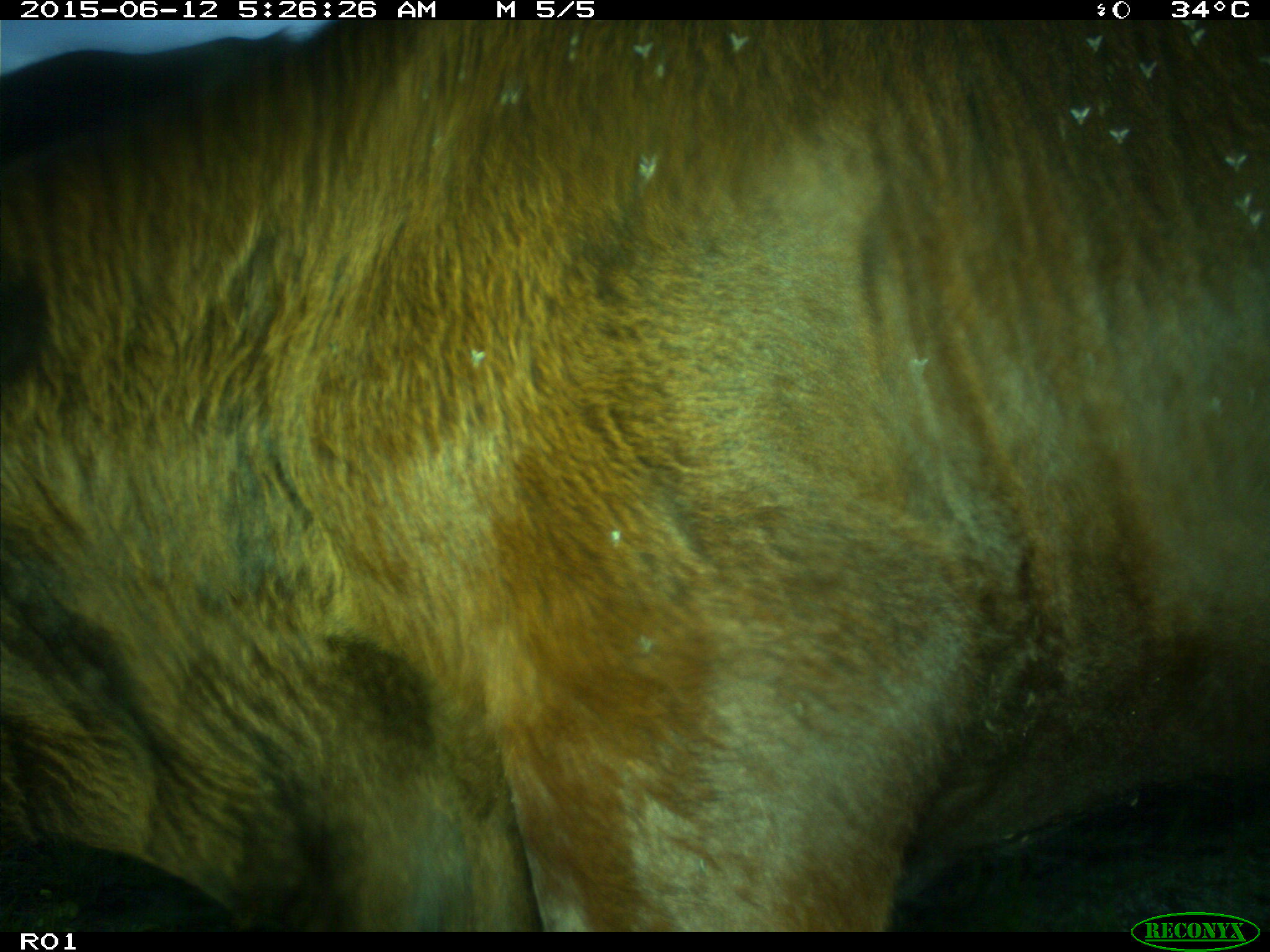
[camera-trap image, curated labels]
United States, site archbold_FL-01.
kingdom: Animalia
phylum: Chordata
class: Mammalia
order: Artiodactyla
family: Bovidae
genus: Bos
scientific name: Bos taurus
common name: domestic cow